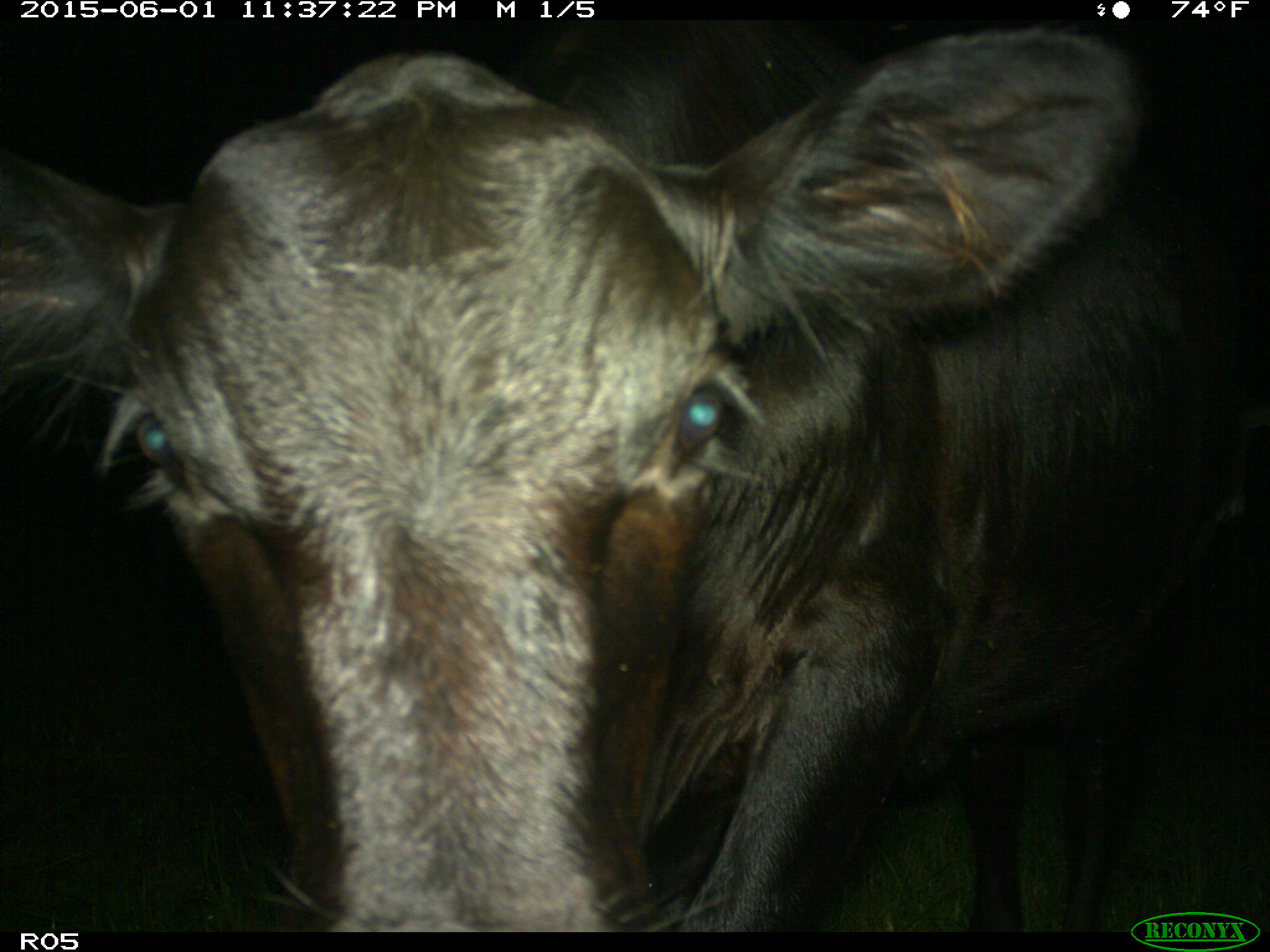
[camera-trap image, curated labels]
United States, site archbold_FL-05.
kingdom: Animalia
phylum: Chordata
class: Mammalia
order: Artiodactyla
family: Bovidae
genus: Bos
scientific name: Bos taurus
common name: domestic cow